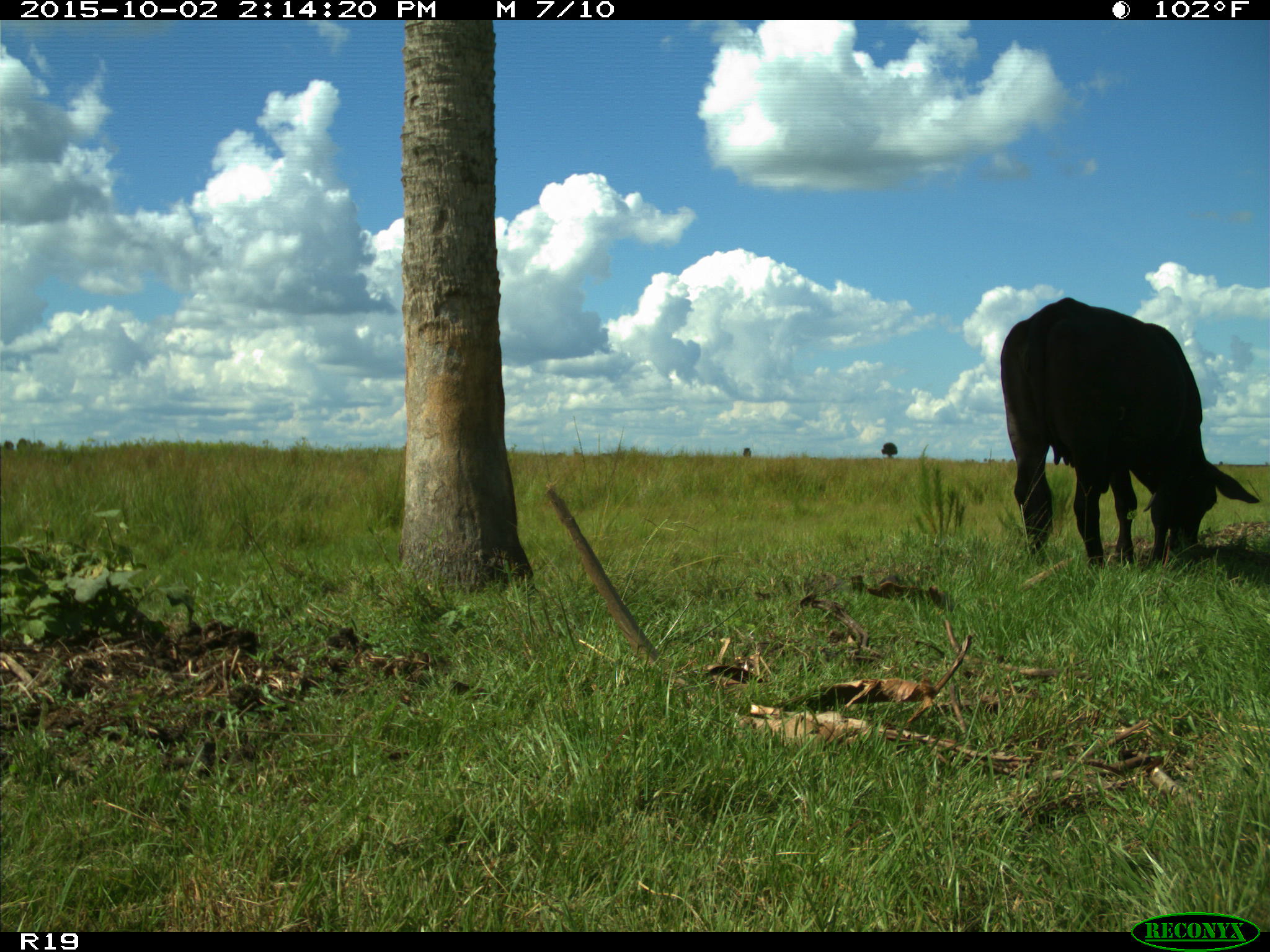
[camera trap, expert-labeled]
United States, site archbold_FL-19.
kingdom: Animalia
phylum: Chordata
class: Mammalia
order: Artiodactyla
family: Bovidae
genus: Bos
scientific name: Bos taurus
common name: domestic cow